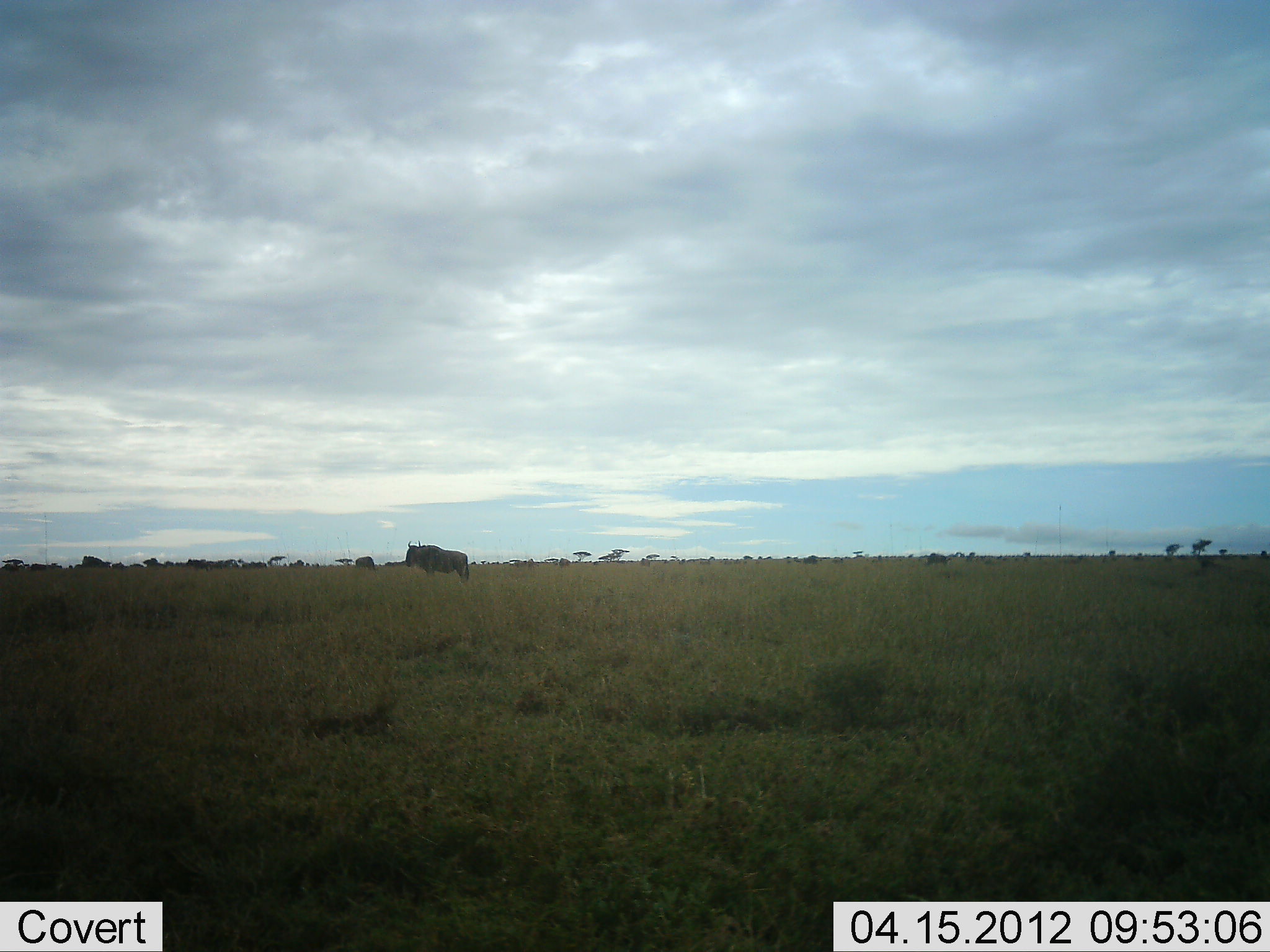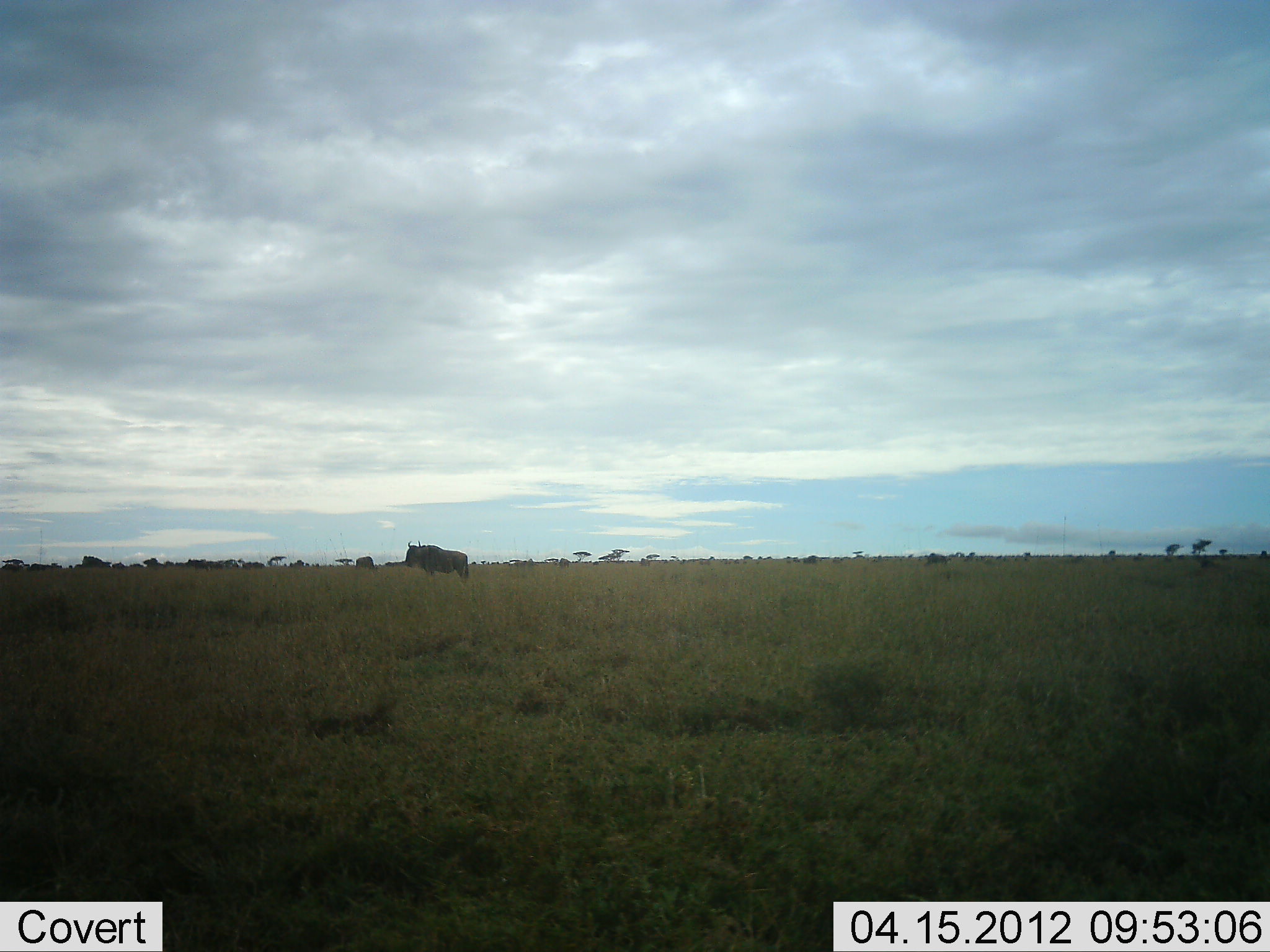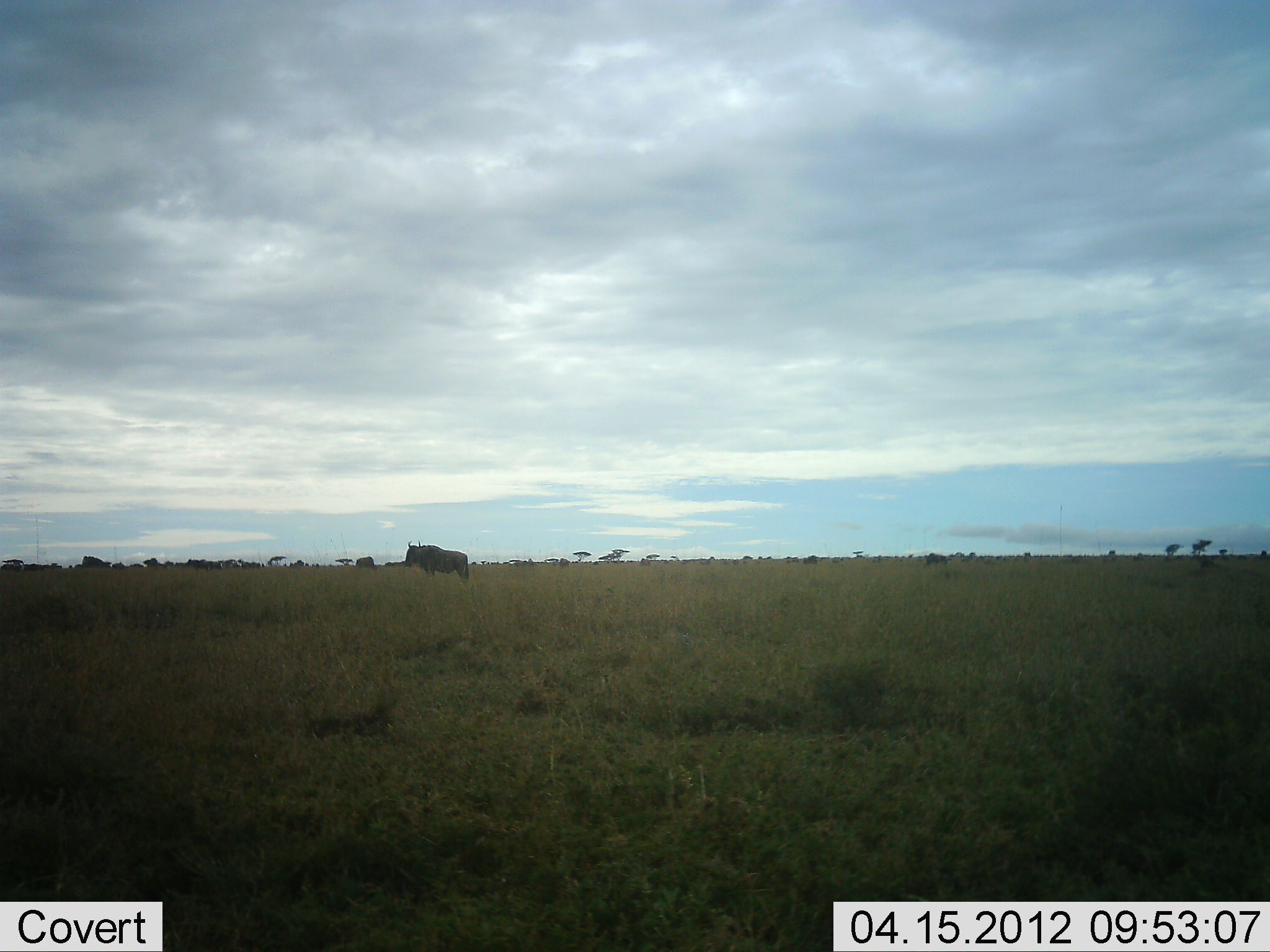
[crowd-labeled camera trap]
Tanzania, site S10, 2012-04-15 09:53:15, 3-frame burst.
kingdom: Animalia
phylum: Chordata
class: Mammalia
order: Artiodactyla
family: Bovidae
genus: Connochaetes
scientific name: Connochaetes taurinus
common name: blue wildebeest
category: wildebeest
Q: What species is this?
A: Wildebeest (blue wildebeest) (Connochaetes taurinus).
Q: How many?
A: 4.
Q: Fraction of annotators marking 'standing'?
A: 100%.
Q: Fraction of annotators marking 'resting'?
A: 0%.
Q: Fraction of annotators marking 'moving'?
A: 6%.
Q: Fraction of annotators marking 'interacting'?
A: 0%.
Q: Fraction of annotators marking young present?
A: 0%.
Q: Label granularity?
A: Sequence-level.